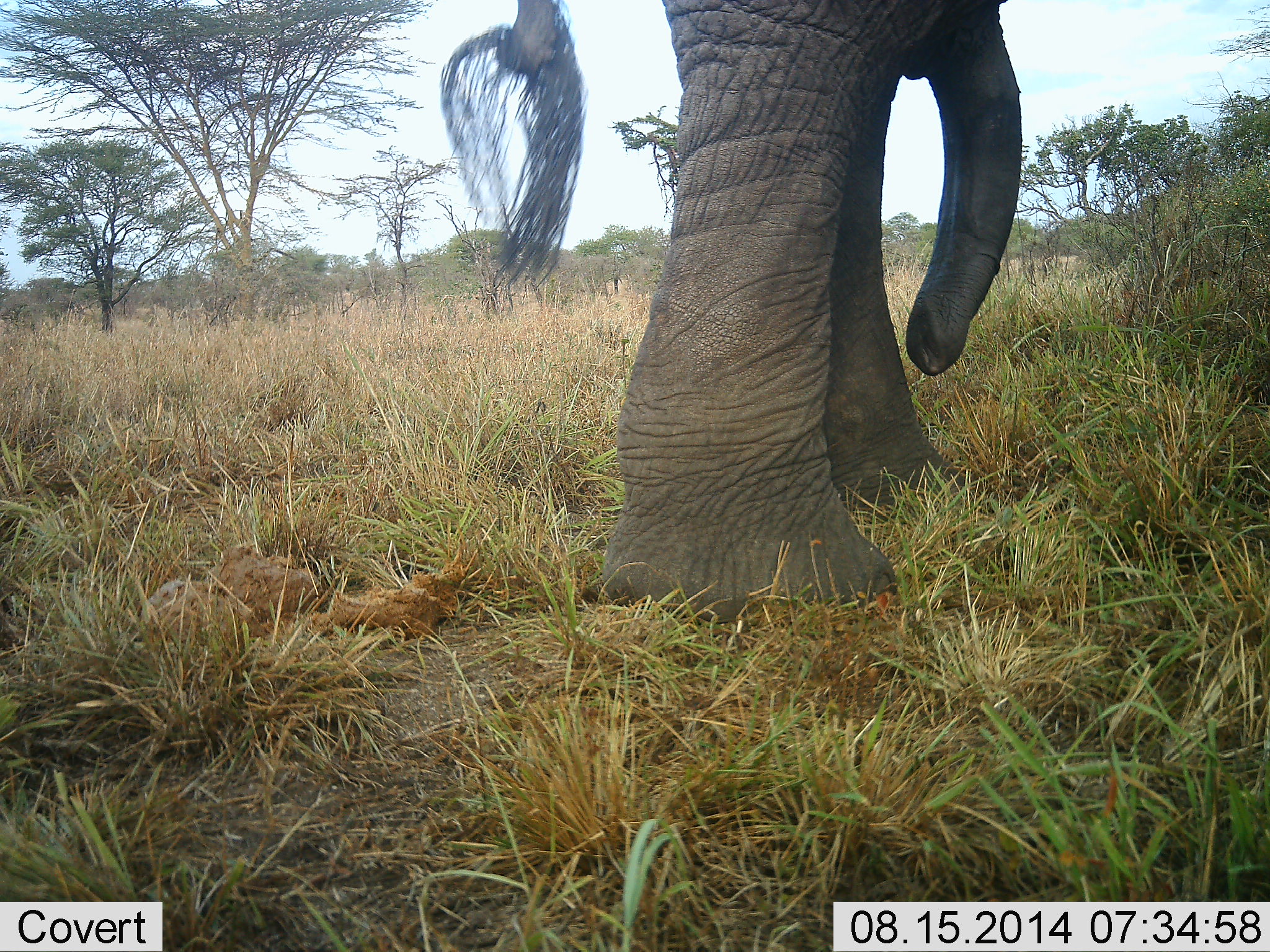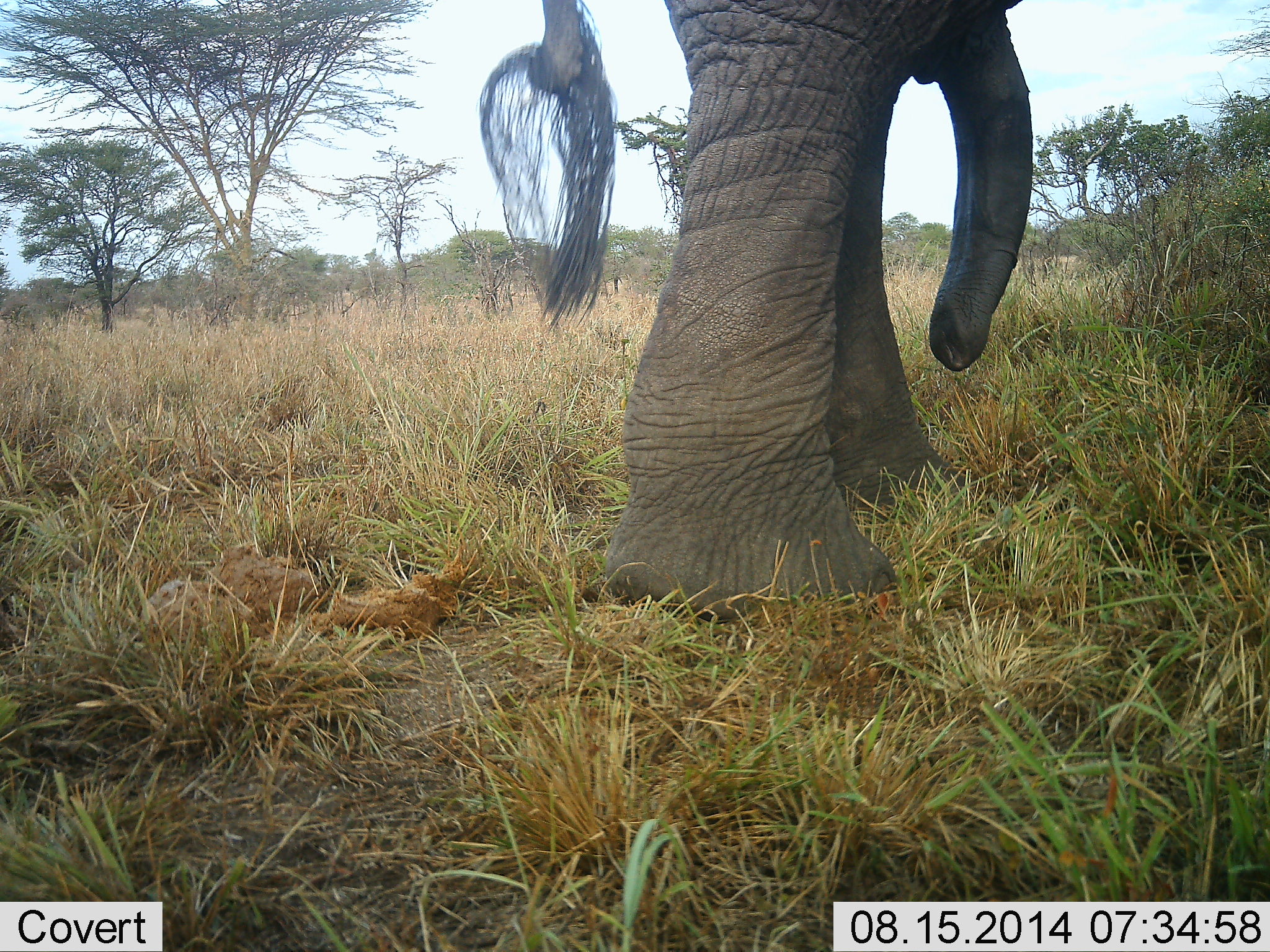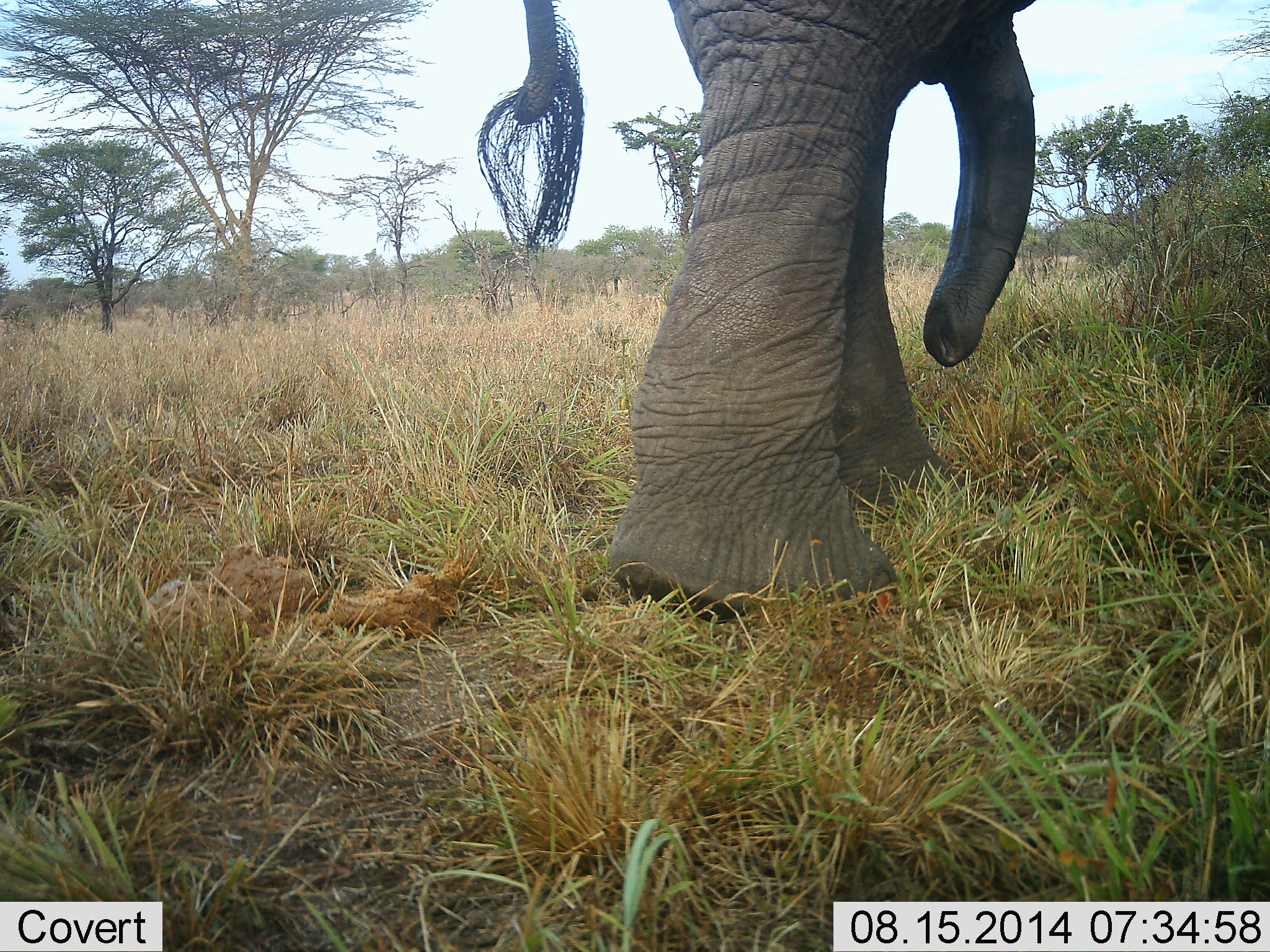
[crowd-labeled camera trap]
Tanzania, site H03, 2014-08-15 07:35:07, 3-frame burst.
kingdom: Animalia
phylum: Chordata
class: Mammalia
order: Proboscidea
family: Elephantidae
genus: Loxodonta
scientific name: Loxodonta africana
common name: african bush elephant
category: elephant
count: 1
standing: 100%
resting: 0%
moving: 0%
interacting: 10%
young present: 0%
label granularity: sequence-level